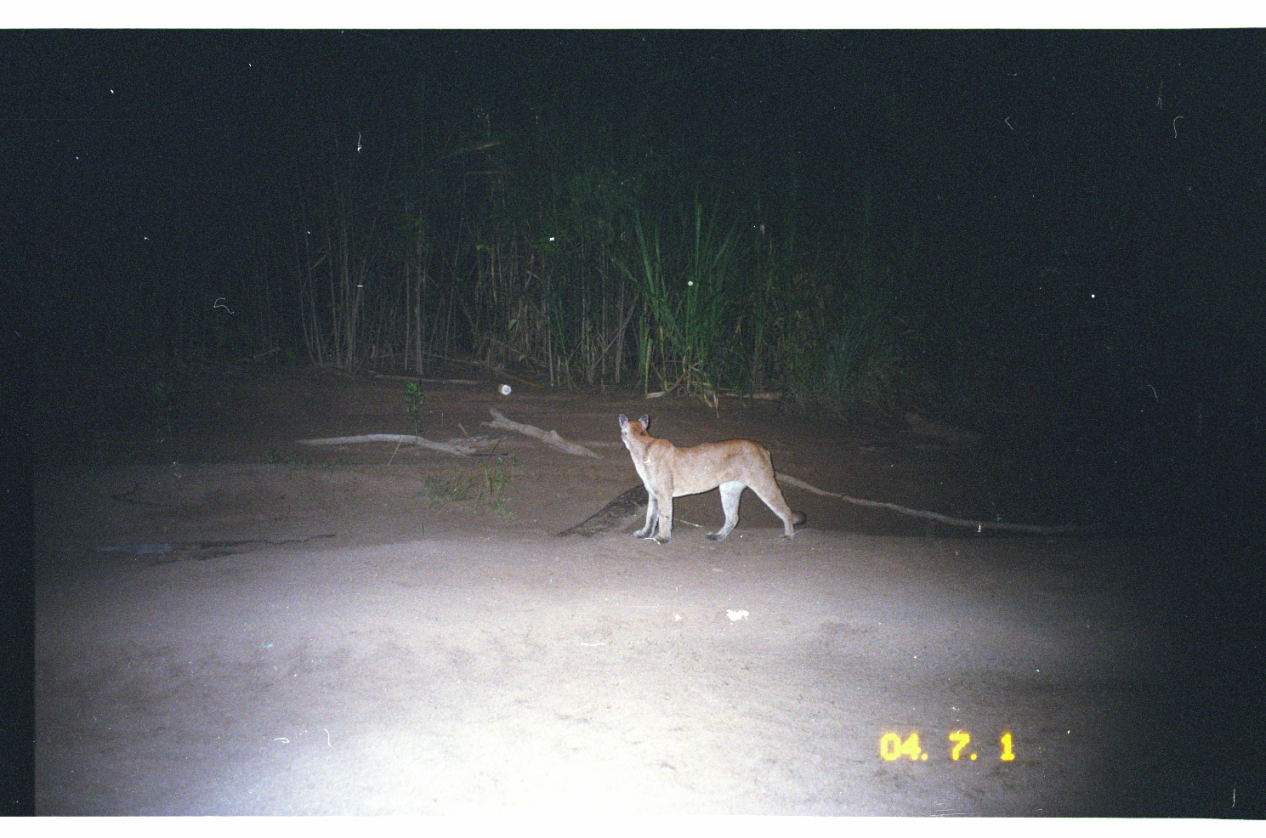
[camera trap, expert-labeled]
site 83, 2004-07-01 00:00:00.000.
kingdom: Animalia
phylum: Chordata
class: Mammalia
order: Carnivora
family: Felidae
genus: Puma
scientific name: Puma concolor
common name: mountain lion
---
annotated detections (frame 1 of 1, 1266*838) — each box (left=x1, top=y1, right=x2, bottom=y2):
puma concolor: (left=617, top=412, right=809, bottom=545)